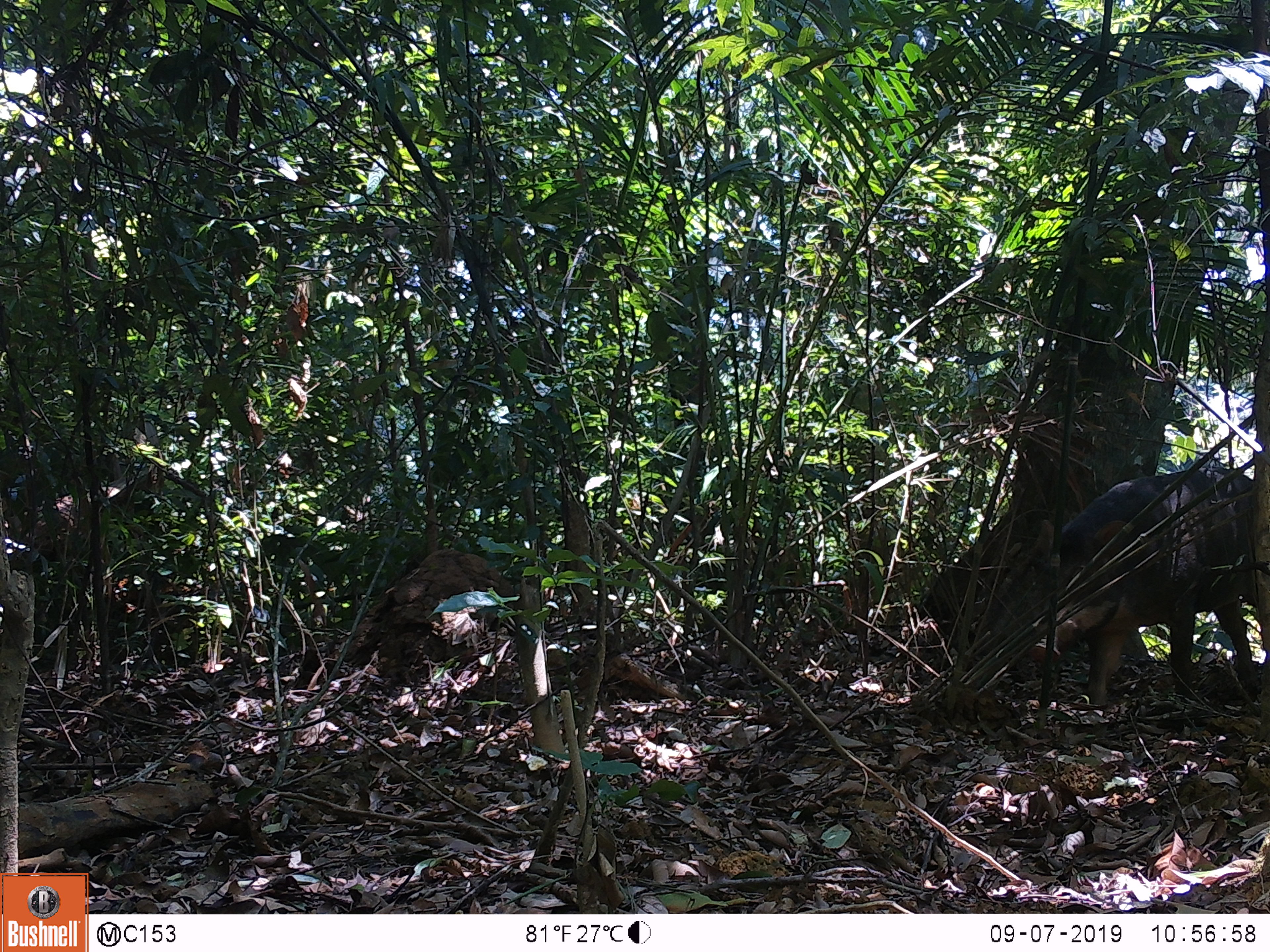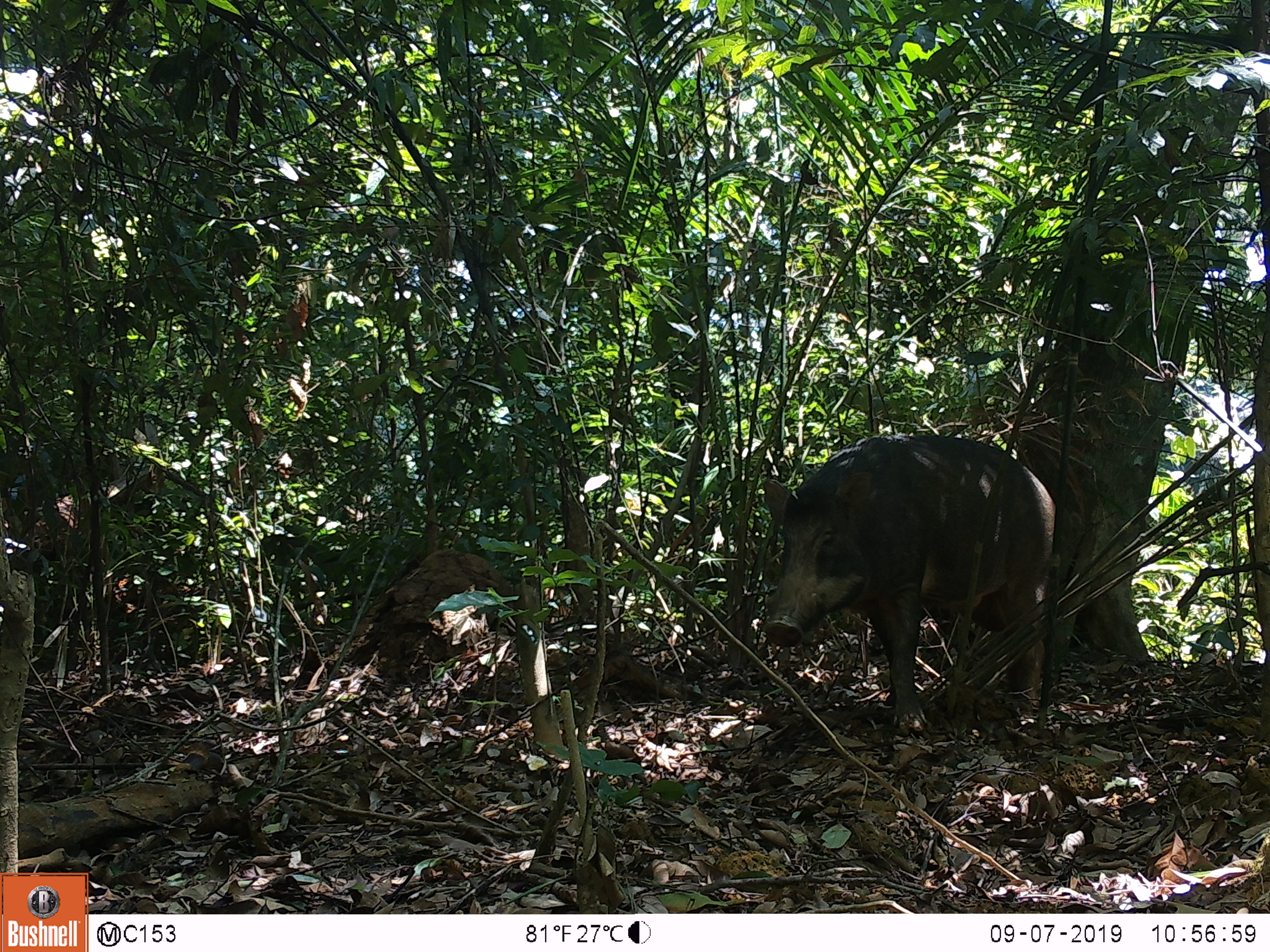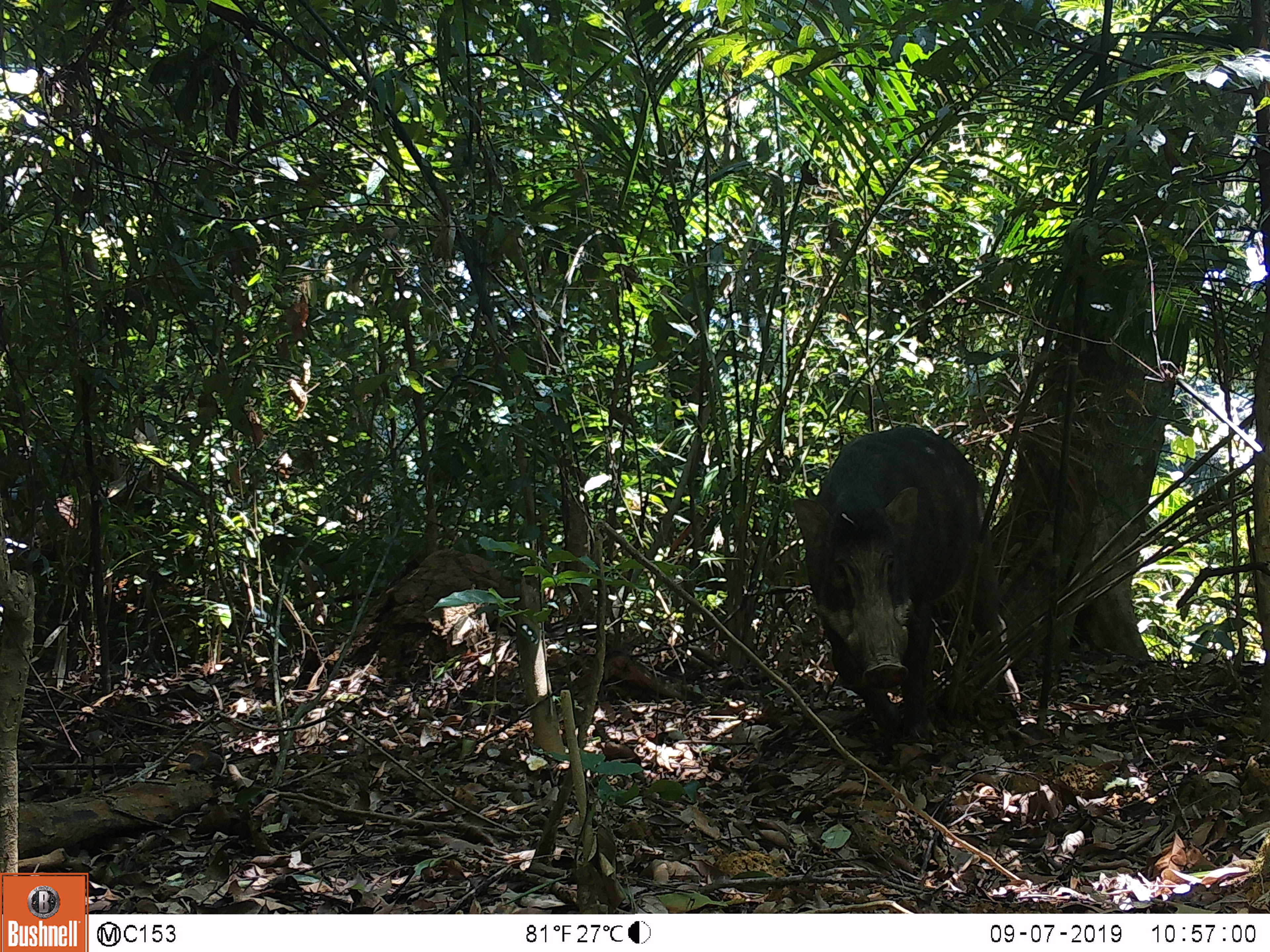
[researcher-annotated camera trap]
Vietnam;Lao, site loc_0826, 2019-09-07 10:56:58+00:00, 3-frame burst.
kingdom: Animalia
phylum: Chordata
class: Mammalia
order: Artiodactyla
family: Suidae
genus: Sus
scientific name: Sus scrofa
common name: eurasian wild pig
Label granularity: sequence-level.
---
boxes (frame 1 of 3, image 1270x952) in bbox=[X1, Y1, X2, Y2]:
eurasian wild pig: bbox=[1028, 465, 1260, 705]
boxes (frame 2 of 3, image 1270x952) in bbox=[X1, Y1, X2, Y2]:
eurasian wild pig: bbox=[762, 434, 1056, 735]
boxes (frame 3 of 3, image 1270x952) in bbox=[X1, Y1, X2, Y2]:
eurasian wild pig: bbox=[791, 426, 1021, 740]